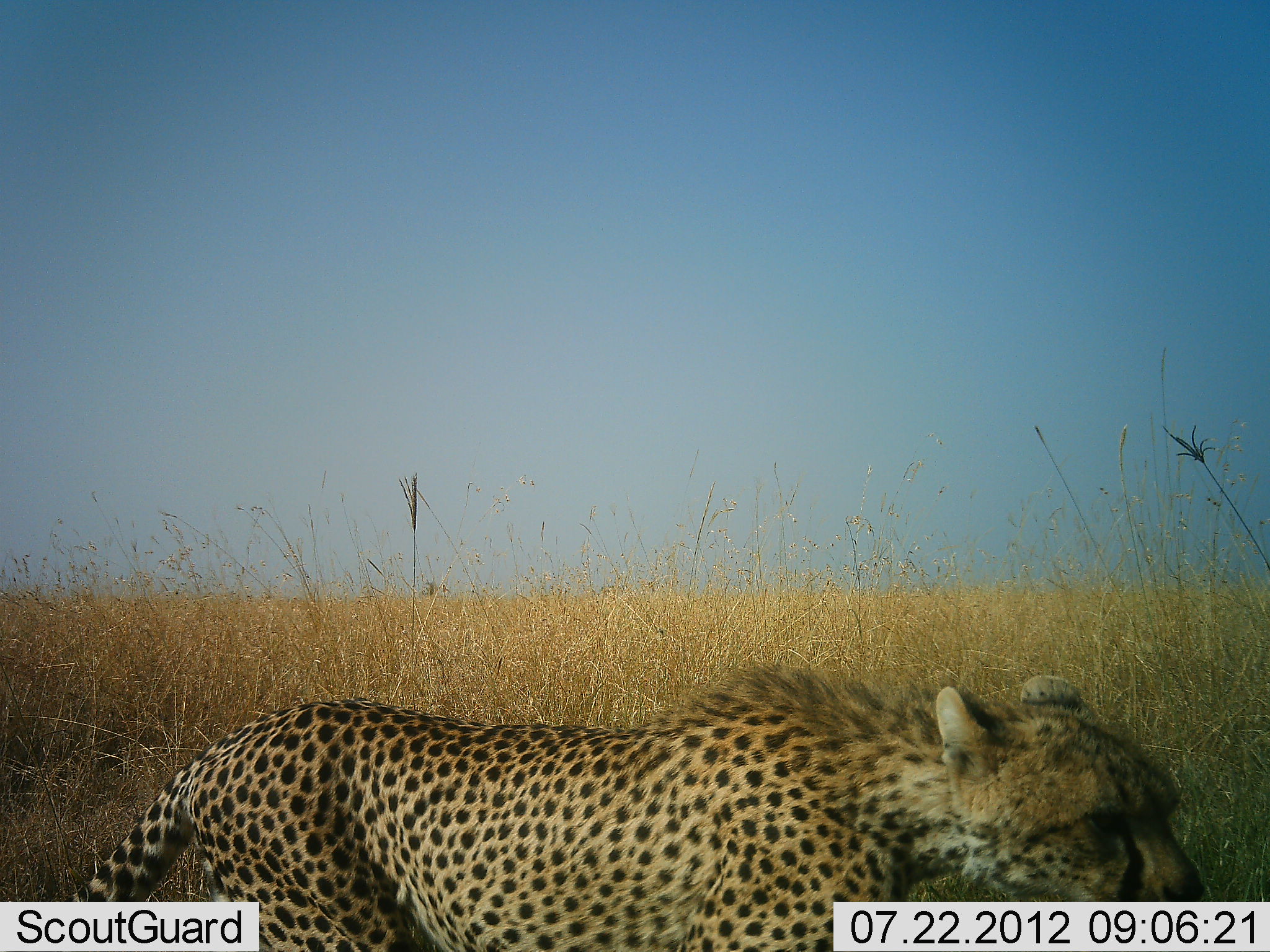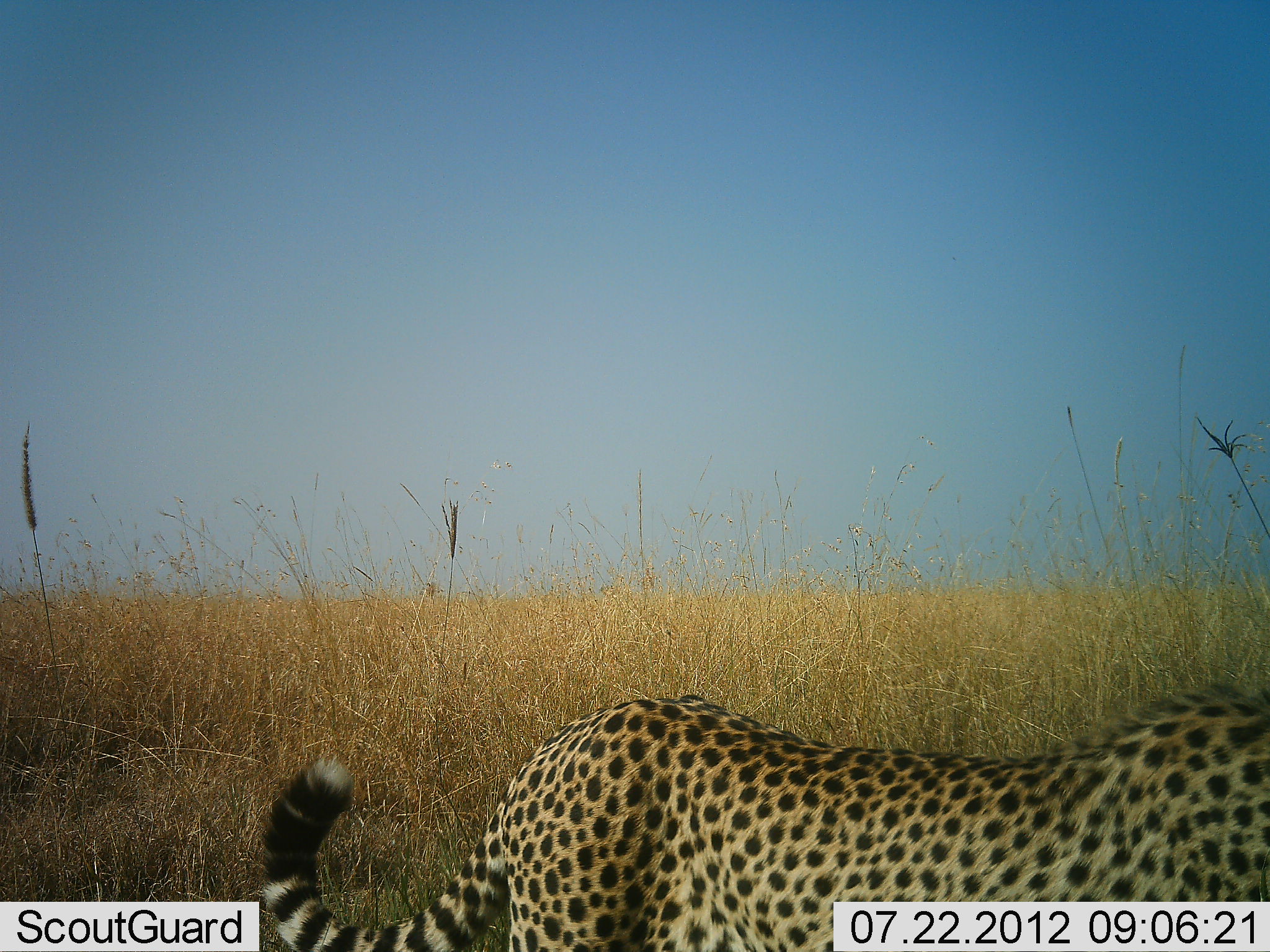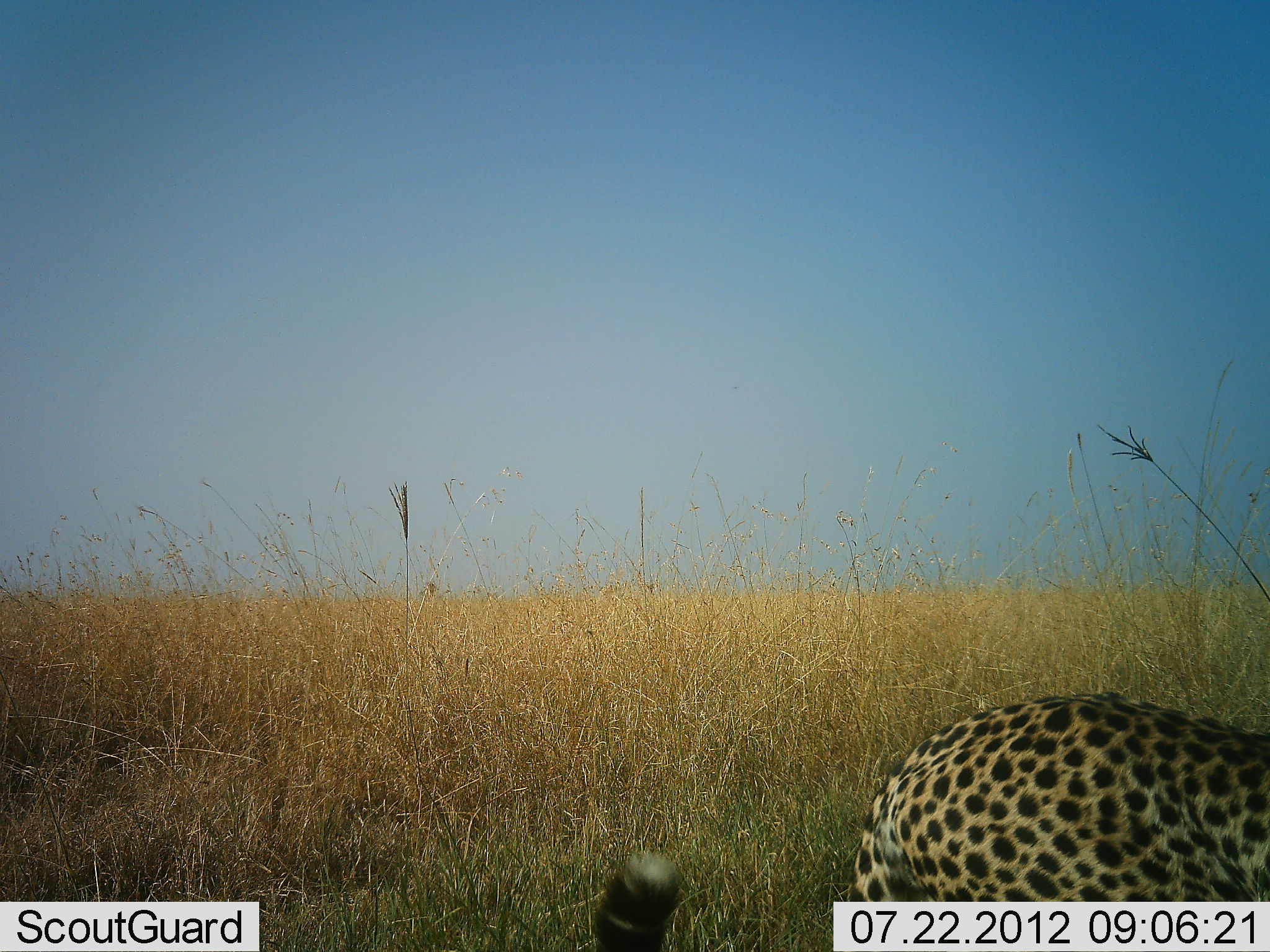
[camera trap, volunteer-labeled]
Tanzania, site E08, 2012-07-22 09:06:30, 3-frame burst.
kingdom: Animalia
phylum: Chordata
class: Mammalia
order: Carnivora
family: Felidae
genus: Acinonyx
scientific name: Acinonyx jubatus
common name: cheetah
Cheetah (Acinonyx jubatus), count 1. Behavior (volunteer vote fractions): standing 0%, resting 0%, moving 100%, interacting 0%. Young present (vote fraction): 0%. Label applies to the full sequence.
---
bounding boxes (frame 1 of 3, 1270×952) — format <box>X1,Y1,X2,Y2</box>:
animal: <box>67,664,1208,952</box>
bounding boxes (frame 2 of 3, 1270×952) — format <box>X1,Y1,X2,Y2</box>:
animal: <box>250,684,1270,952</box>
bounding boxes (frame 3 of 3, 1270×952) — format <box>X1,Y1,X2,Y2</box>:
animal: <box>592,694,1270,952</box>